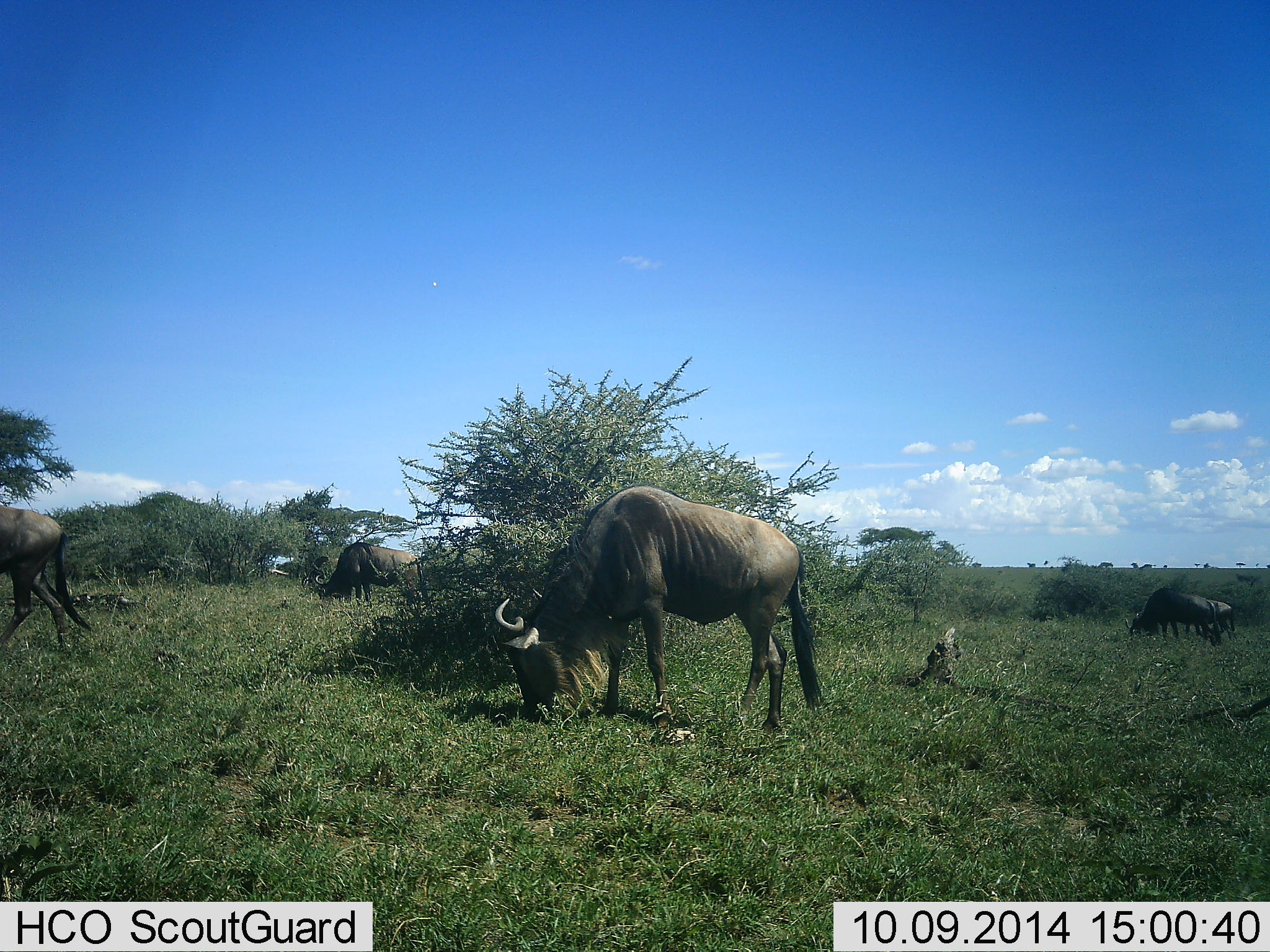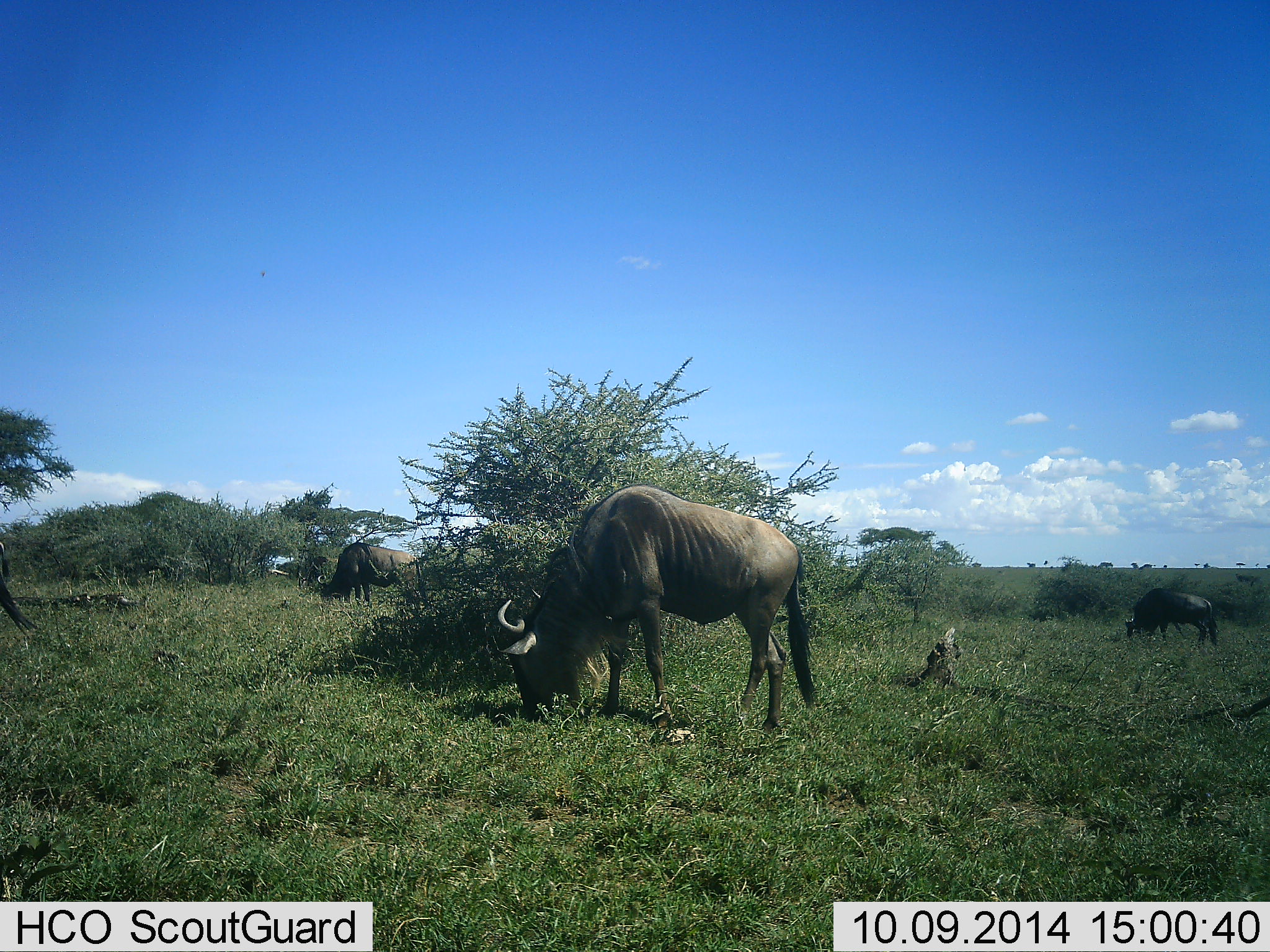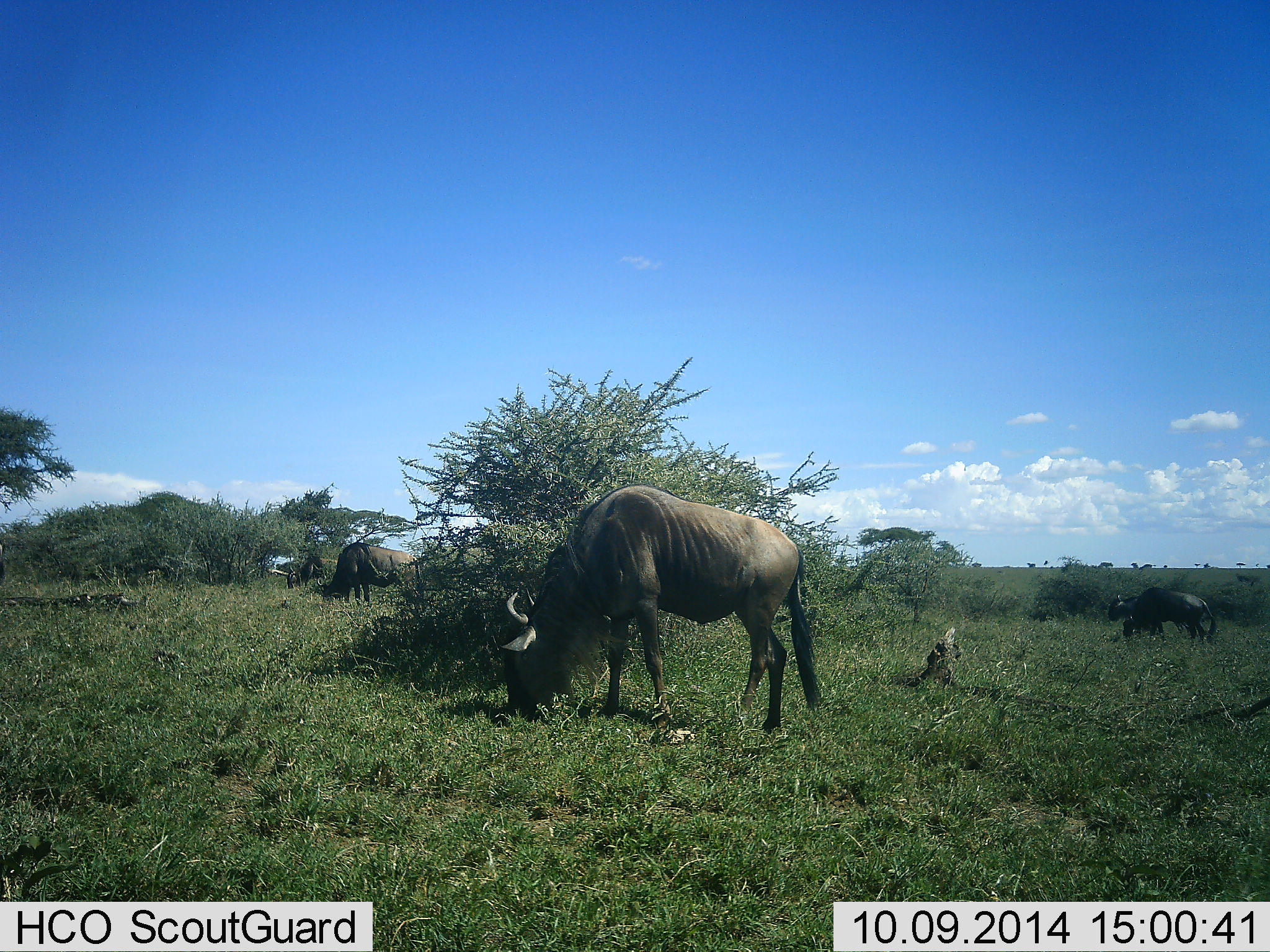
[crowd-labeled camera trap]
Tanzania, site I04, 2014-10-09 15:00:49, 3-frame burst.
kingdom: Animalia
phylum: Chordata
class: Mammalia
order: Artiodactyla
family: Bovidae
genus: Connochaetes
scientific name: Connochaetes taurinus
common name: blue wildebeest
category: wildebeest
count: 4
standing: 0%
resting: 0%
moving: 45%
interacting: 0%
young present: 0%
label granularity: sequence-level